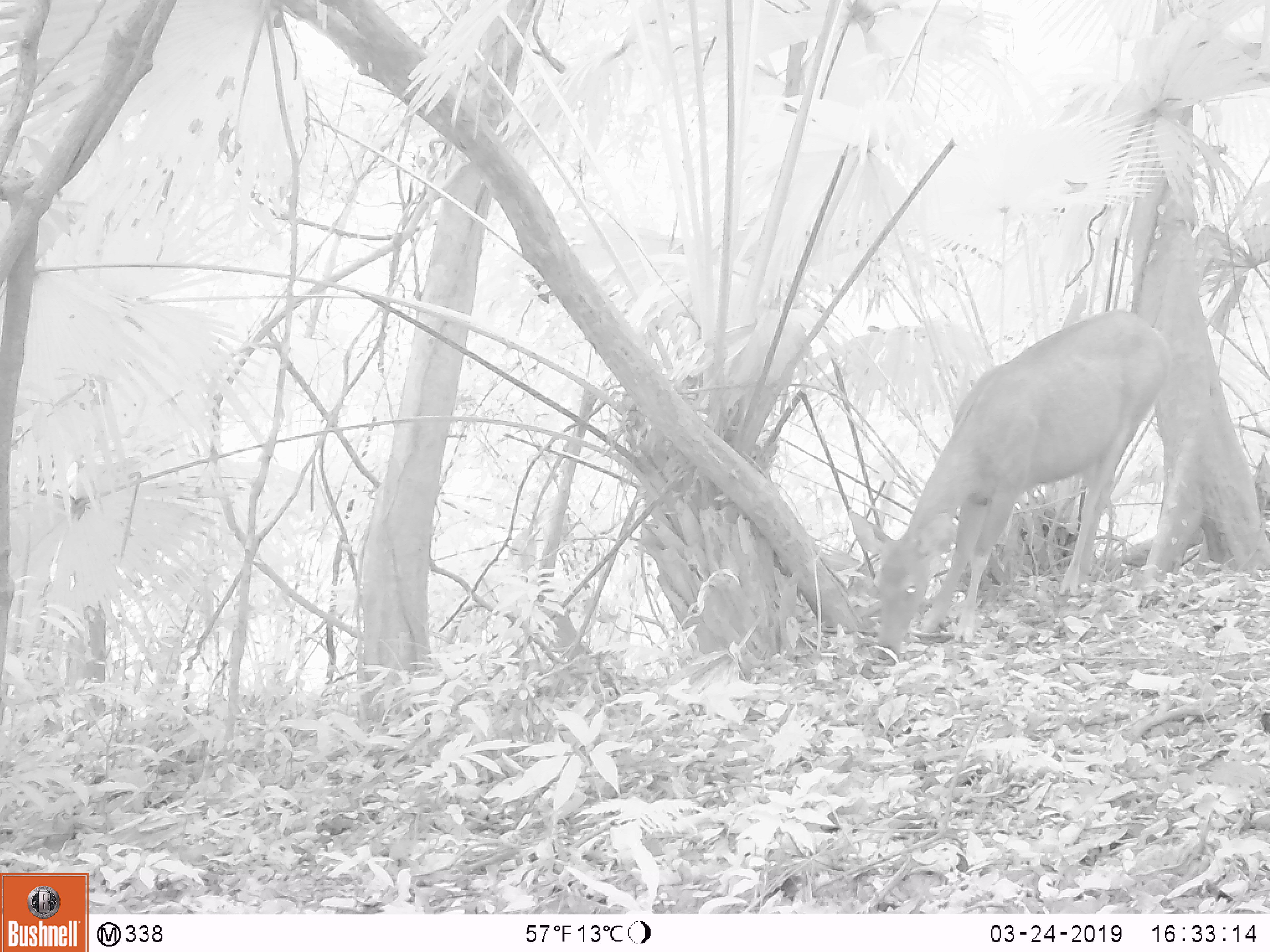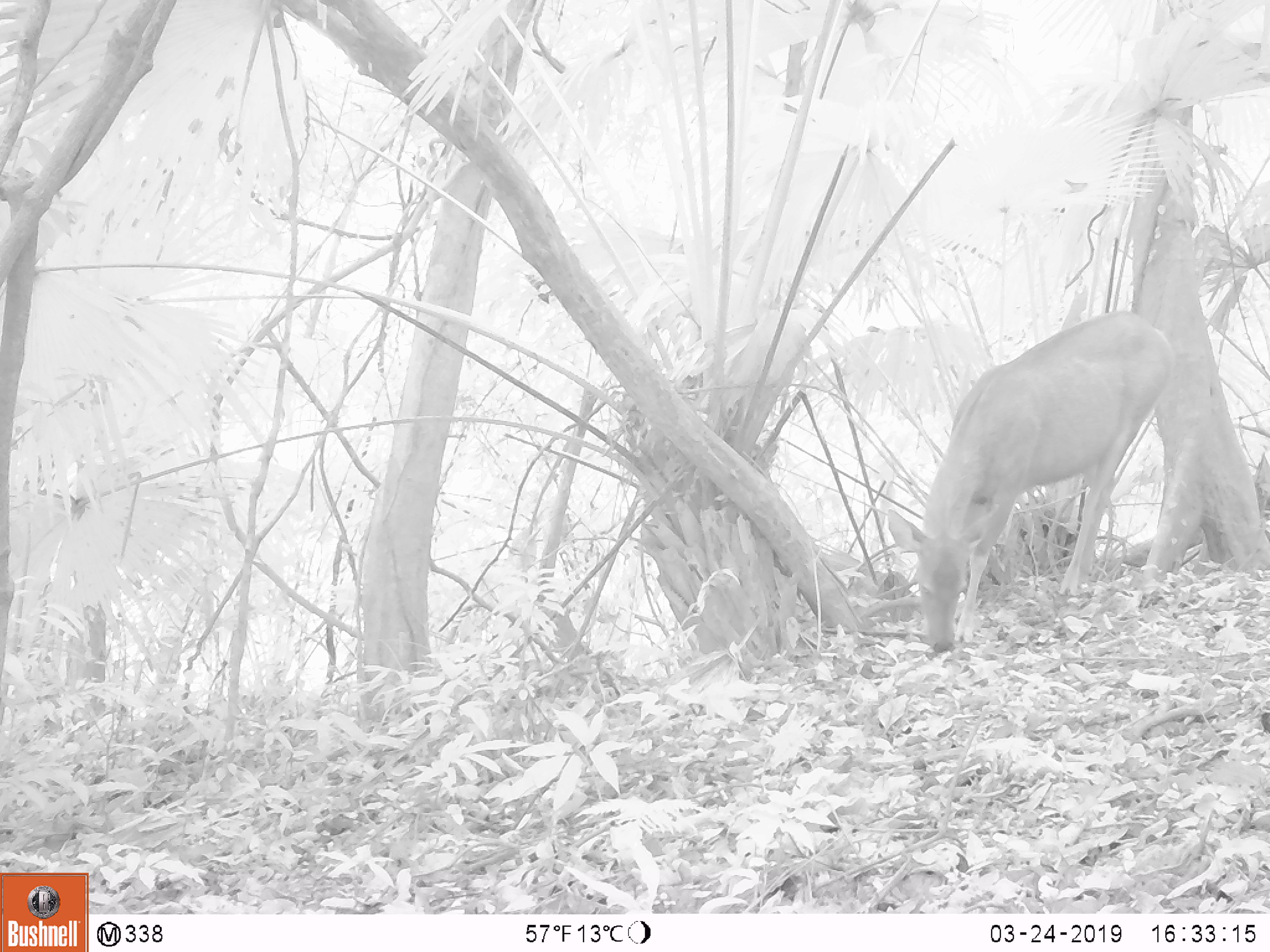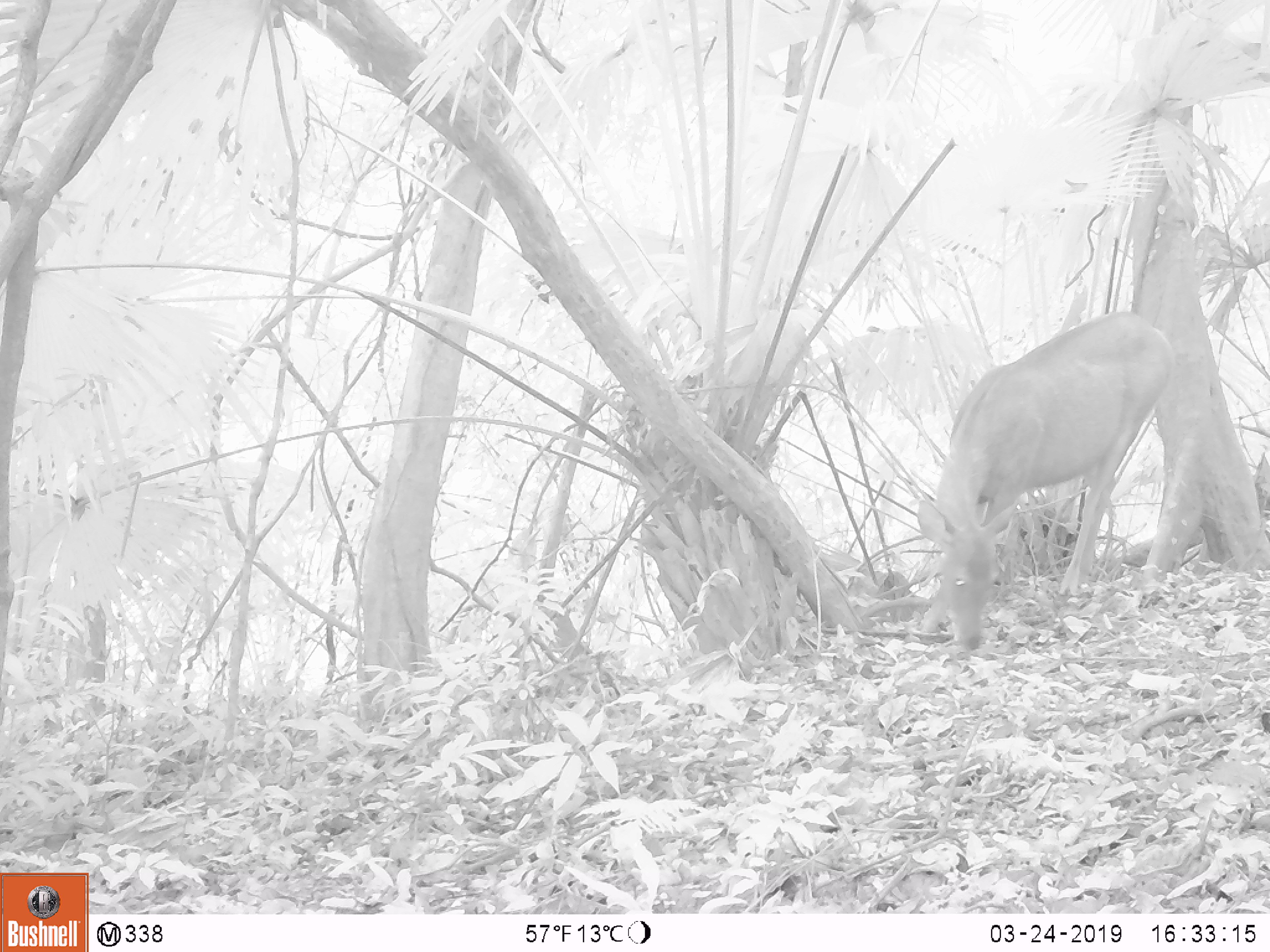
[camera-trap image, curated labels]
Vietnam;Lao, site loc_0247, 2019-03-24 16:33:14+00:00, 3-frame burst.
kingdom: Animalia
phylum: Chordata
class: Mammalia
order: Artiodactyla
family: Cervidae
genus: Rusa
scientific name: Rusa unicolor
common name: sambar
Sambar (Rusa unicolor). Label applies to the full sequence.